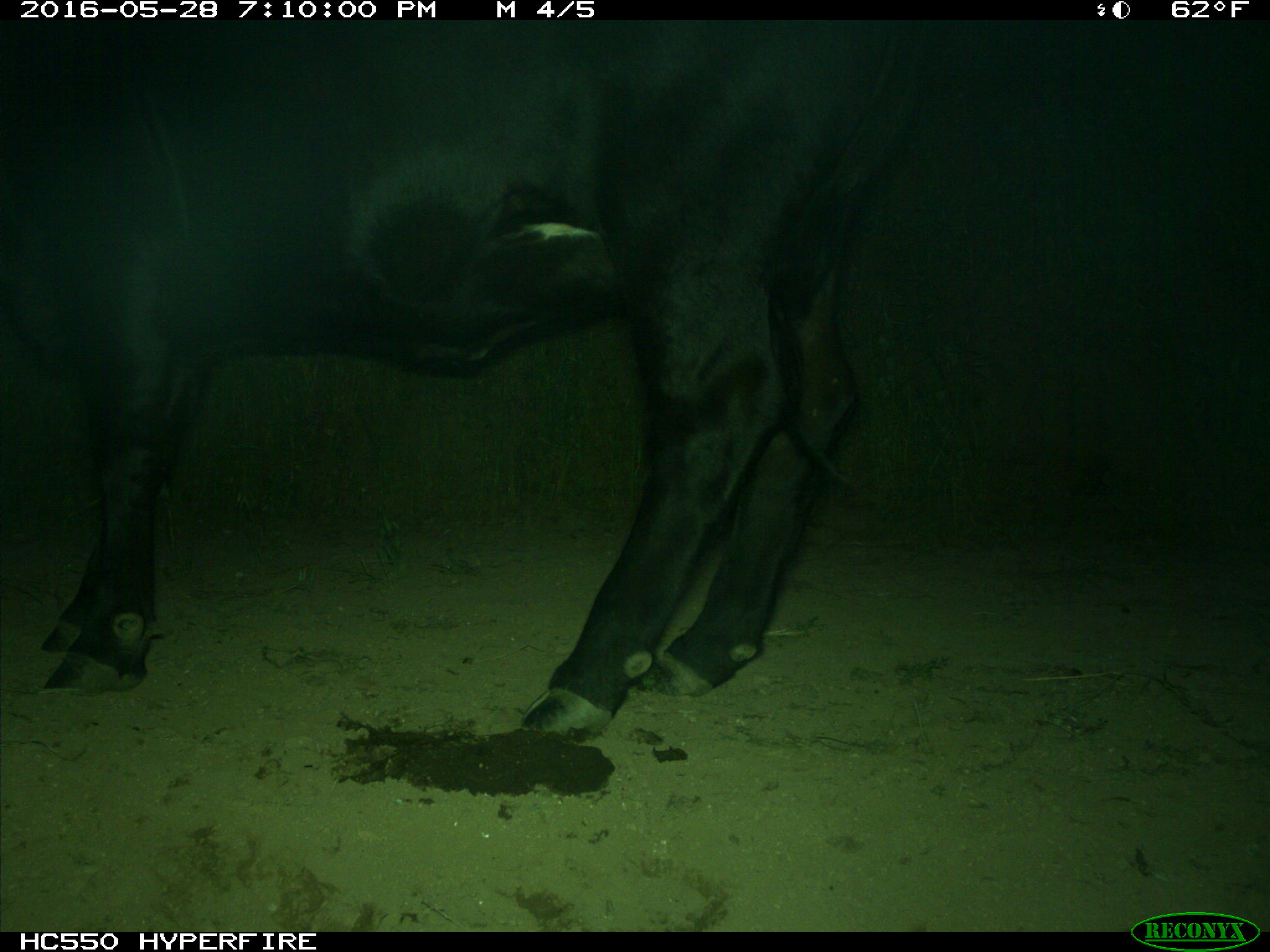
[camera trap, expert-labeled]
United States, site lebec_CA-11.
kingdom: Animalia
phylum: Chordata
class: Mammalia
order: Artiodactyla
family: Bovidae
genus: Bos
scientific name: Bos taurus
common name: domestic cow